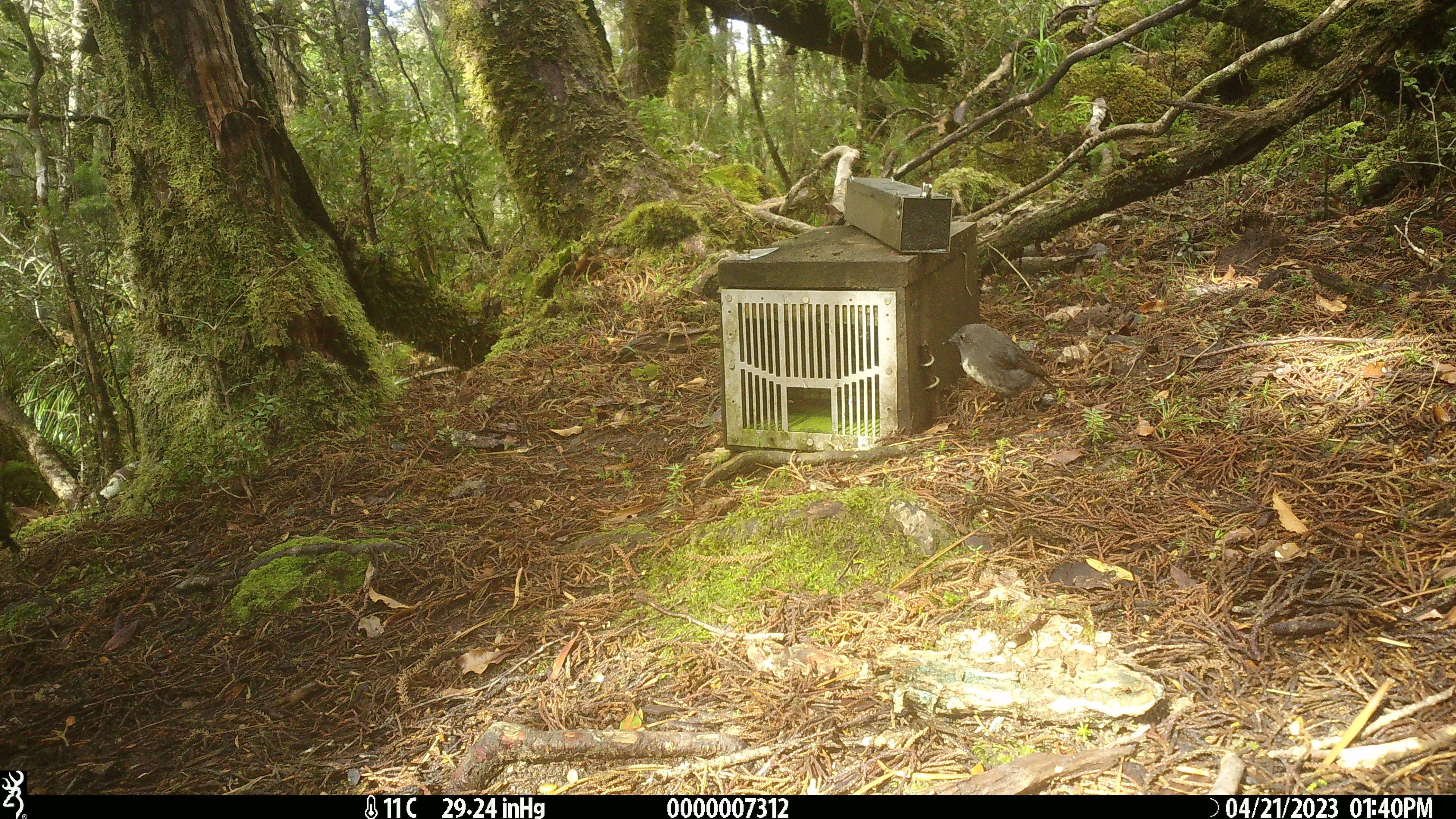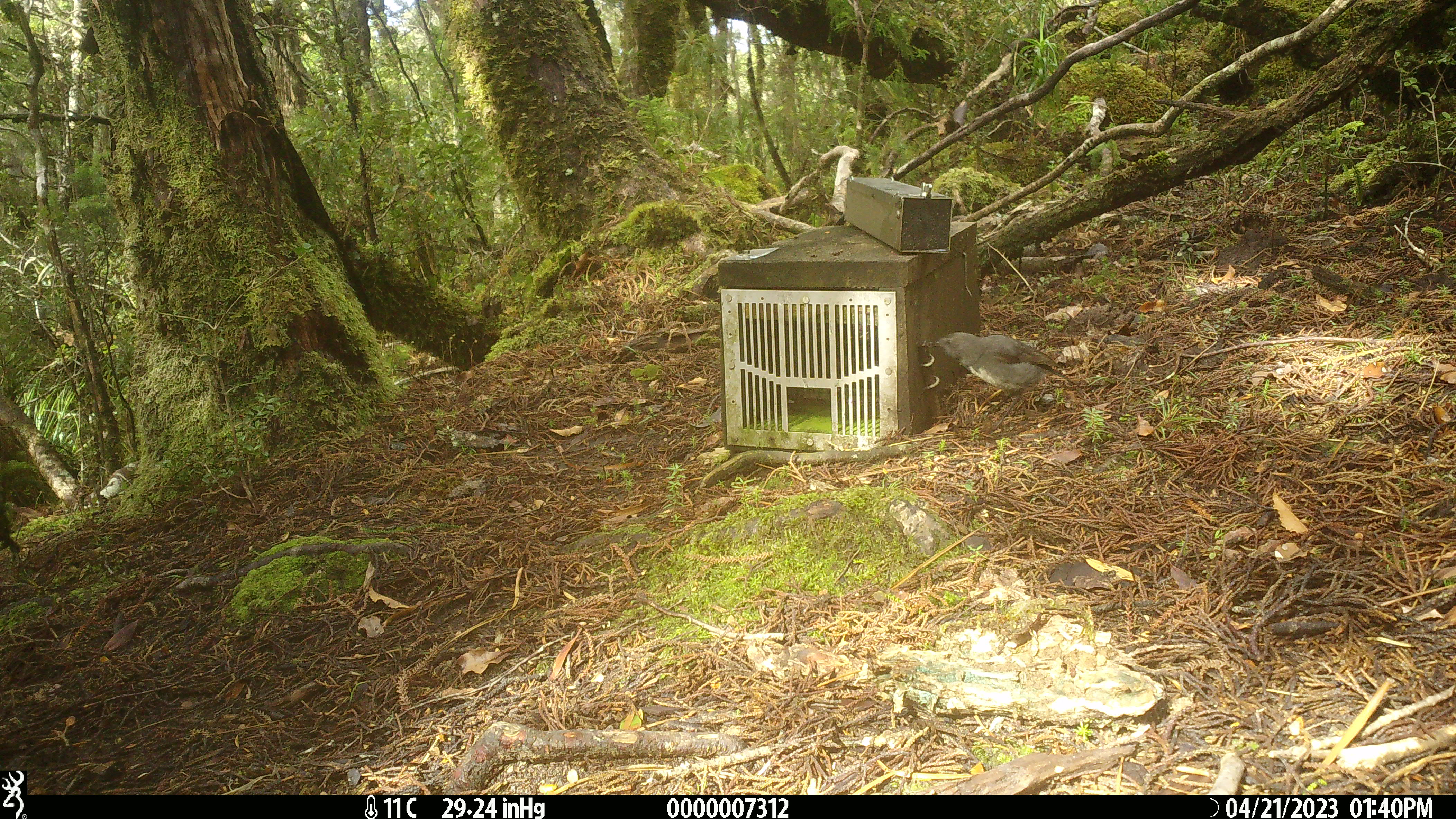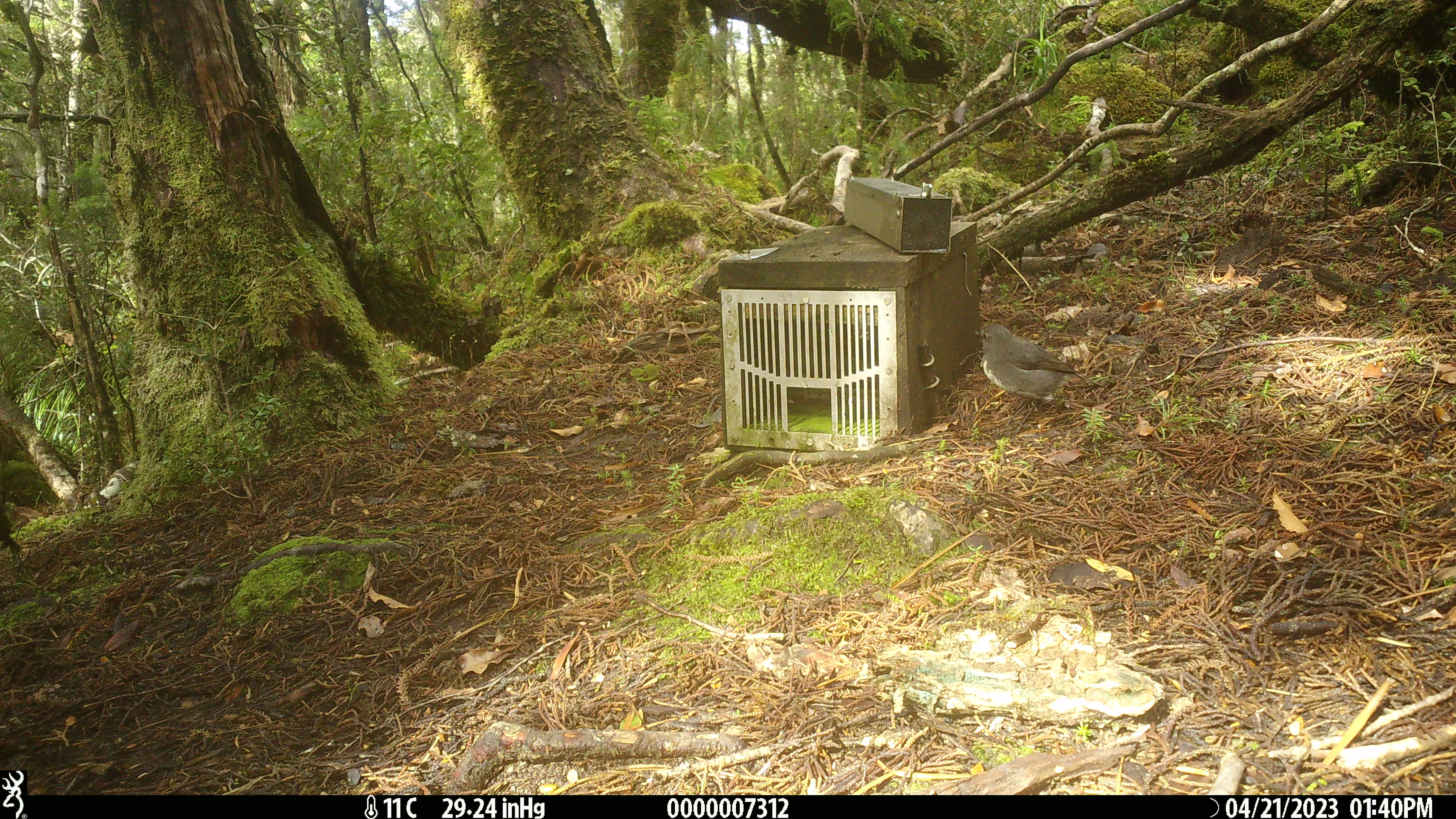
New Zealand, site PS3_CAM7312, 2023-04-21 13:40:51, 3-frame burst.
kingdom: Animalia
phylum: Chordata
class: Aves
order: Passeriformes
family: Petroicidae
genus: Petroica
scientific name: Petroica australis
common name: new zealand robin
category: robin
Robin (new zealand robin) (Petroica australis).